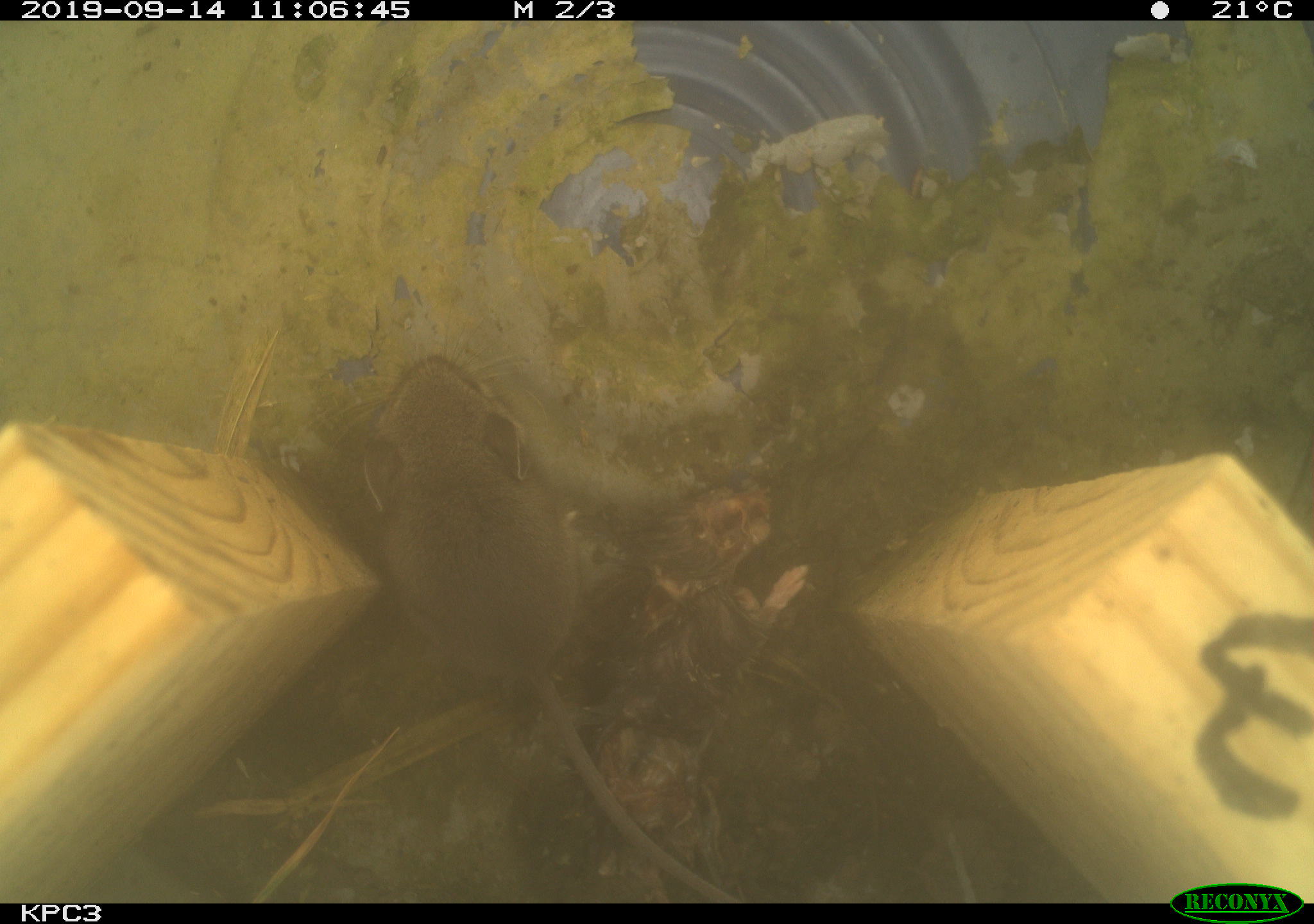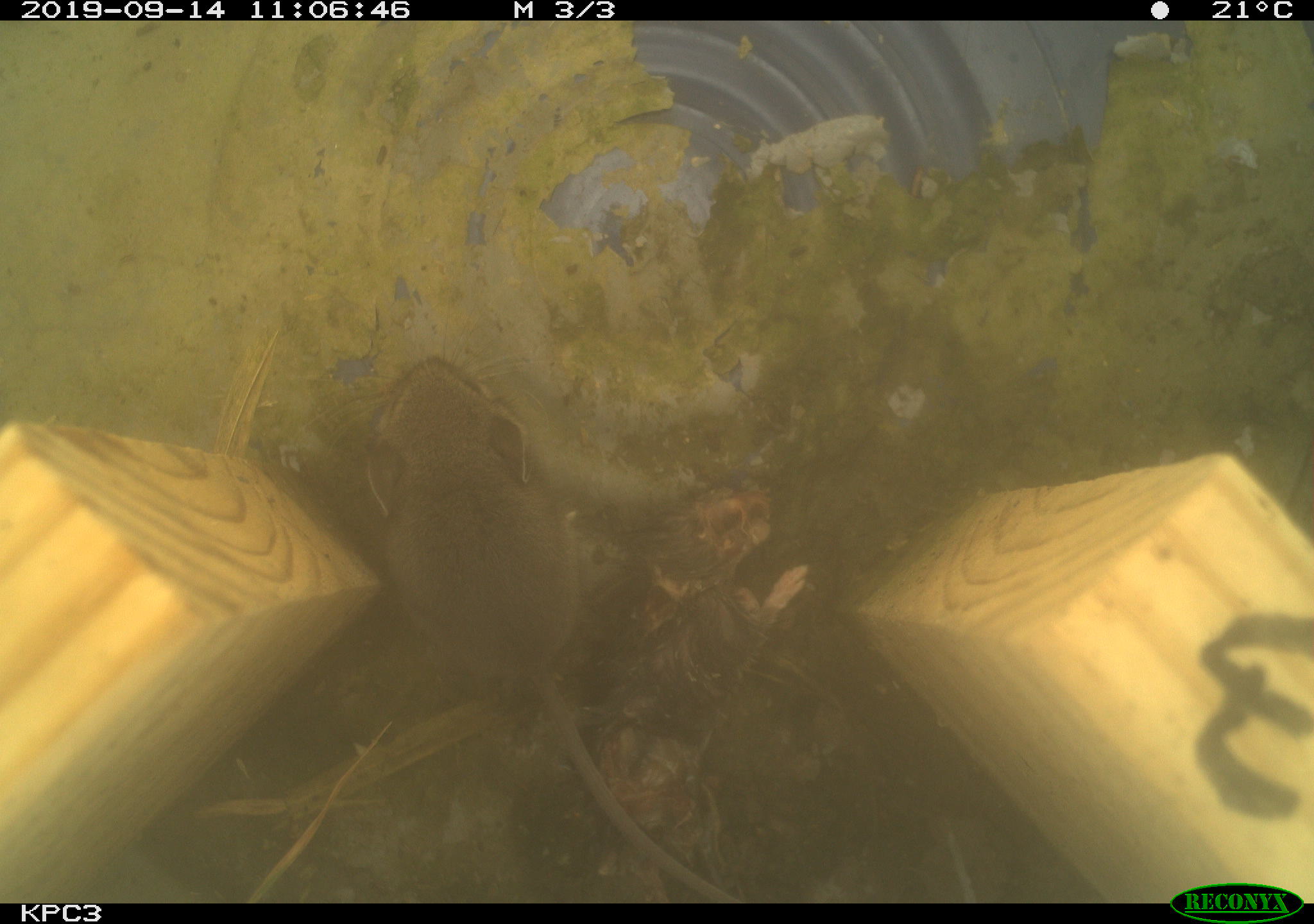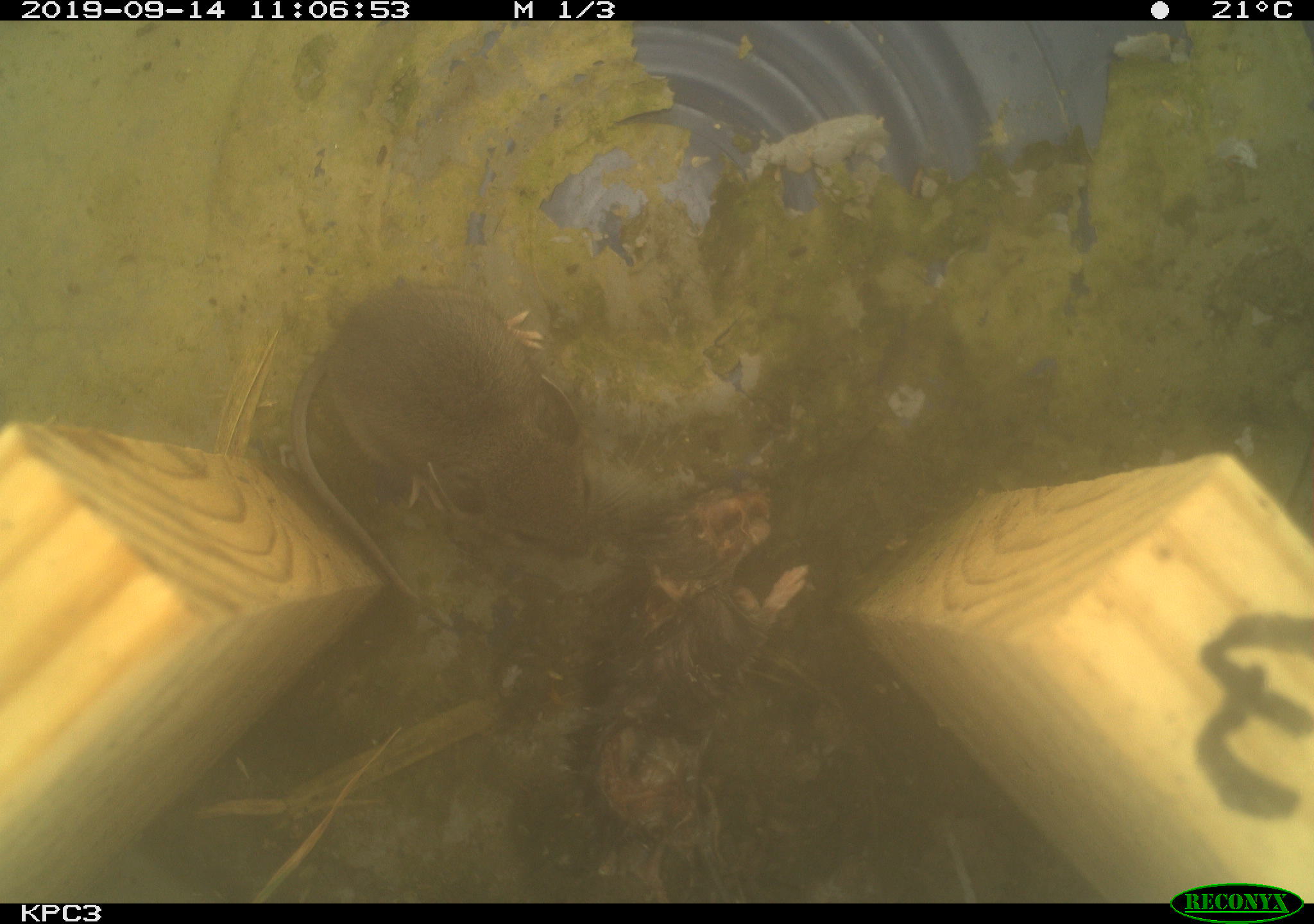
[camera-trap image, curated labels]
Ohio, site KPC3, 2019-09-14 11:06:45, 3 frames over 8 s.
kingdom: Animalia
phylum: Chordata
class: Mammalia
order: Rodentia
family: Cricetidae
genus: Peromyscus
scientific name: Peromyscus leucopus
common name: white-footed mouse